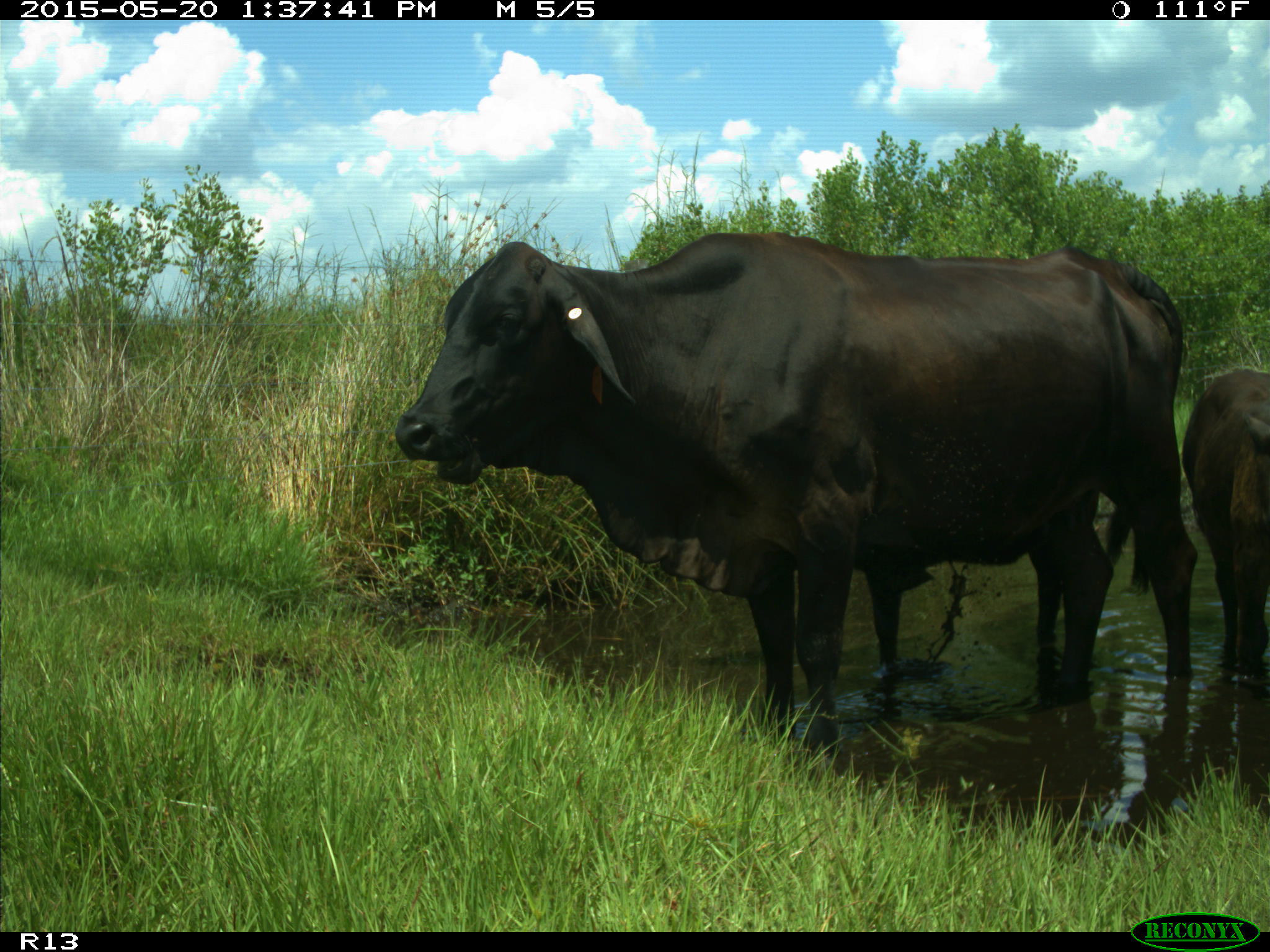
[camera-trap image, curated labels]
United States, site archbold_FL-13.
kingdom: Animalia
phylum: Chordata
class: Mammalia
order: Artiodactyla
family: Bovidae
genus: Bos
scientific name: Bos taurus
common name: domestic cow